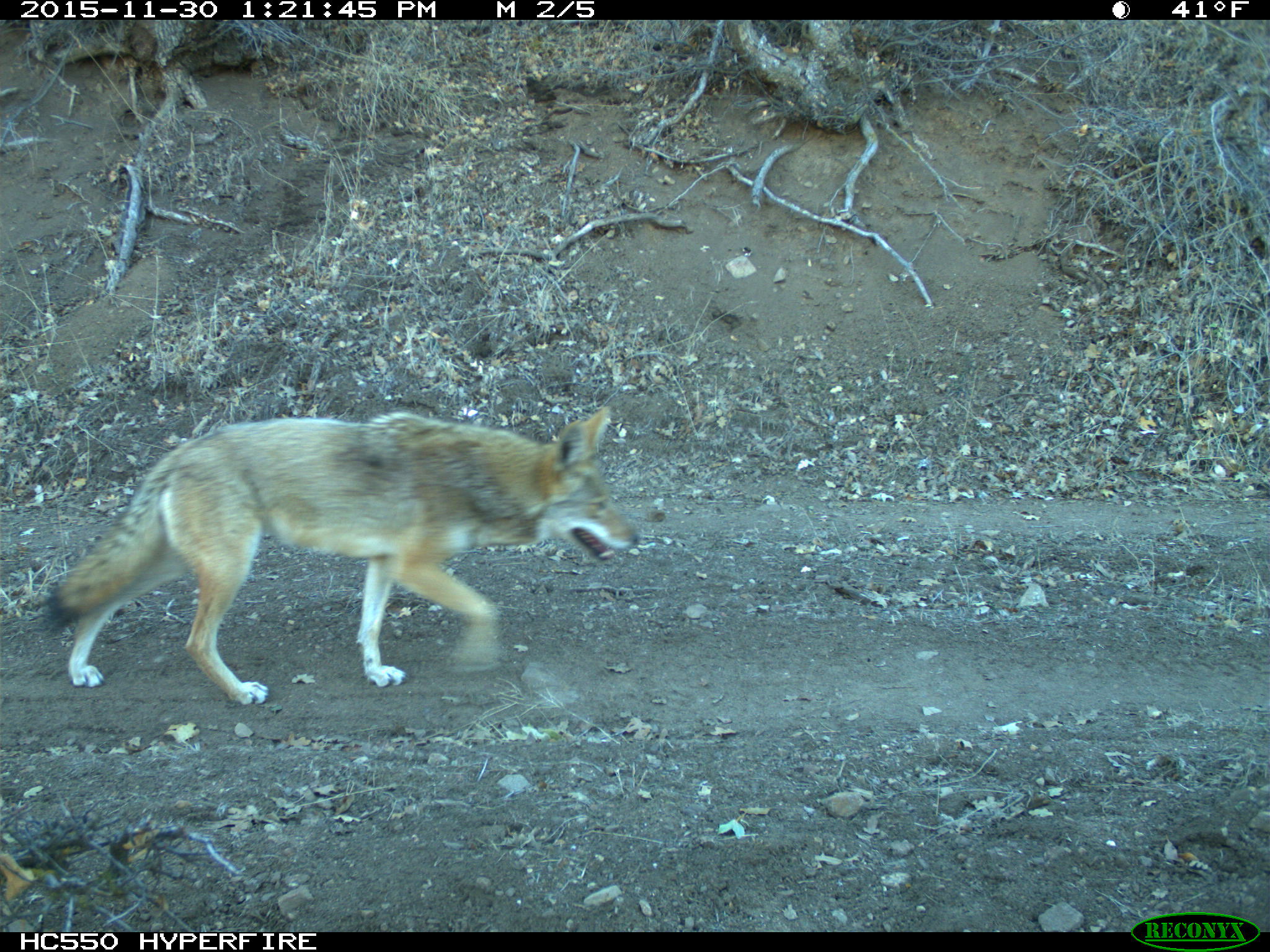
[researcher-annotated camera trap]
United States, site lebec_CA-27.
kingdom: Animalia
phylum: Chordata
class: Mammalia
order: Carnivora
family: Canidae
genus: Canis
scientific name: Canis latrans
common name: coyote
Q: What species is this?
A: Canis latrans (coyote).